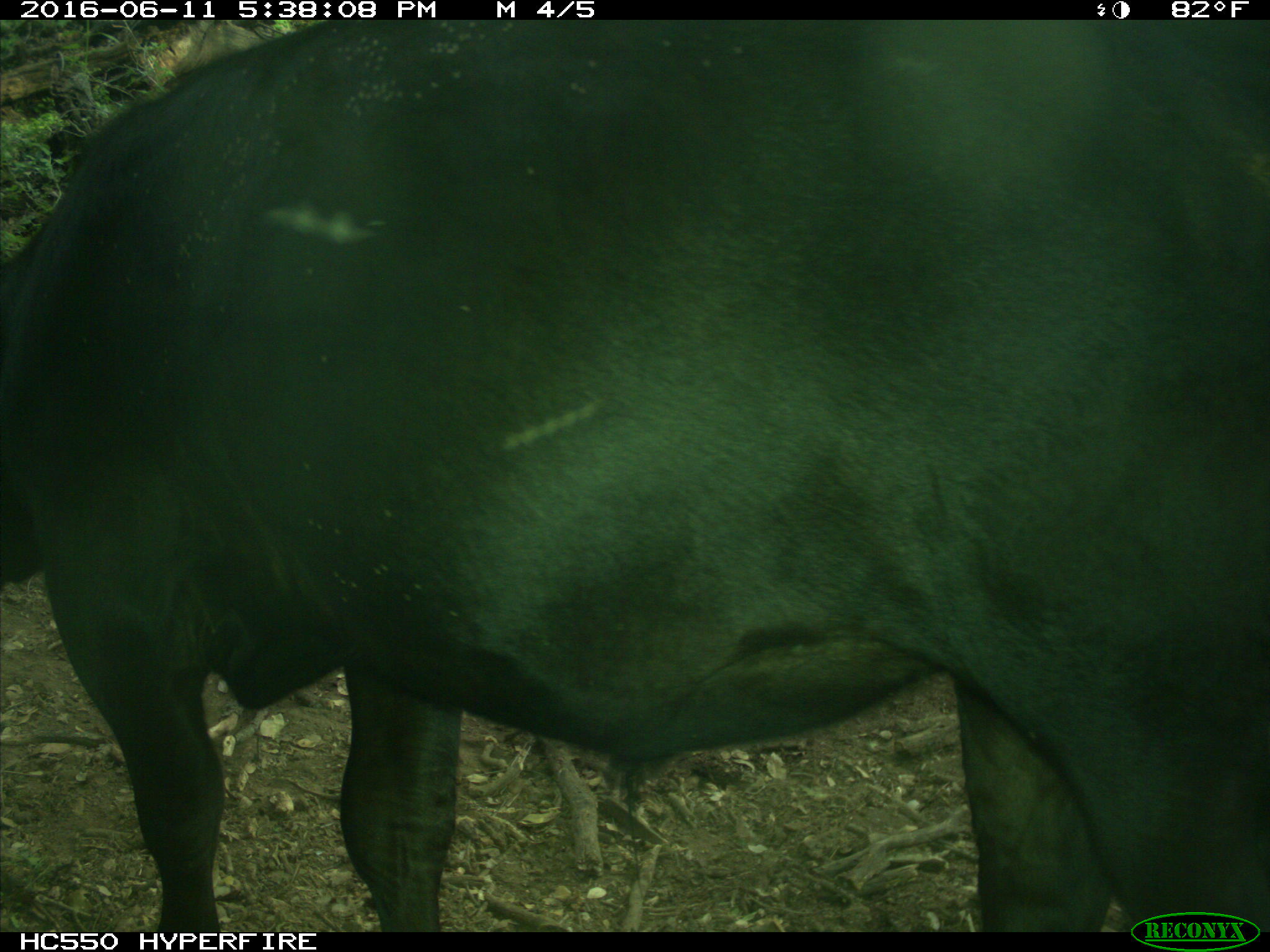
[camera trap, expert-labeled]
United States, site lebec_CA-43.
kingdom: Animalia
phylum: Chordata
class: Mammalia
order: Artiodactyla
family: Bovidae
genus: Bos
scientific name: Bos taurus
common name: domestic cow